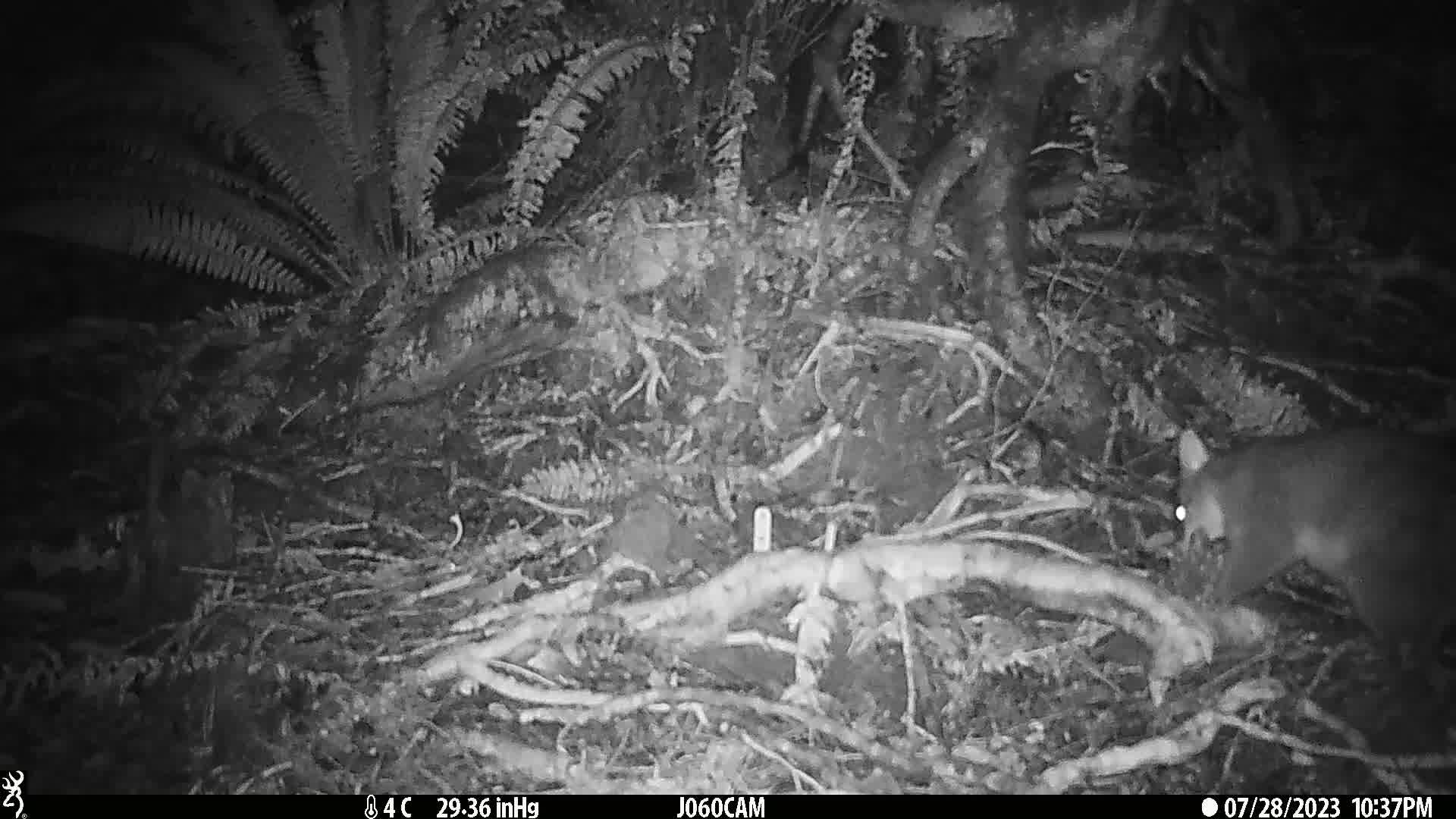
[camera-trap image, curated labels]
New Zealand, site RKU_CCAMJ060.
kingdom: Animalia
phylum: Chordata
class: Mammalia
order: Diprotodontia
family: Phalangeridae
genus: Trichosurus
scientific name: Trichosurus vulpecula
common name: common brushtail possum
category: possum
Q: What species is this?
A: Possum (common brushtail possum) (Trichosurus vulpecula).